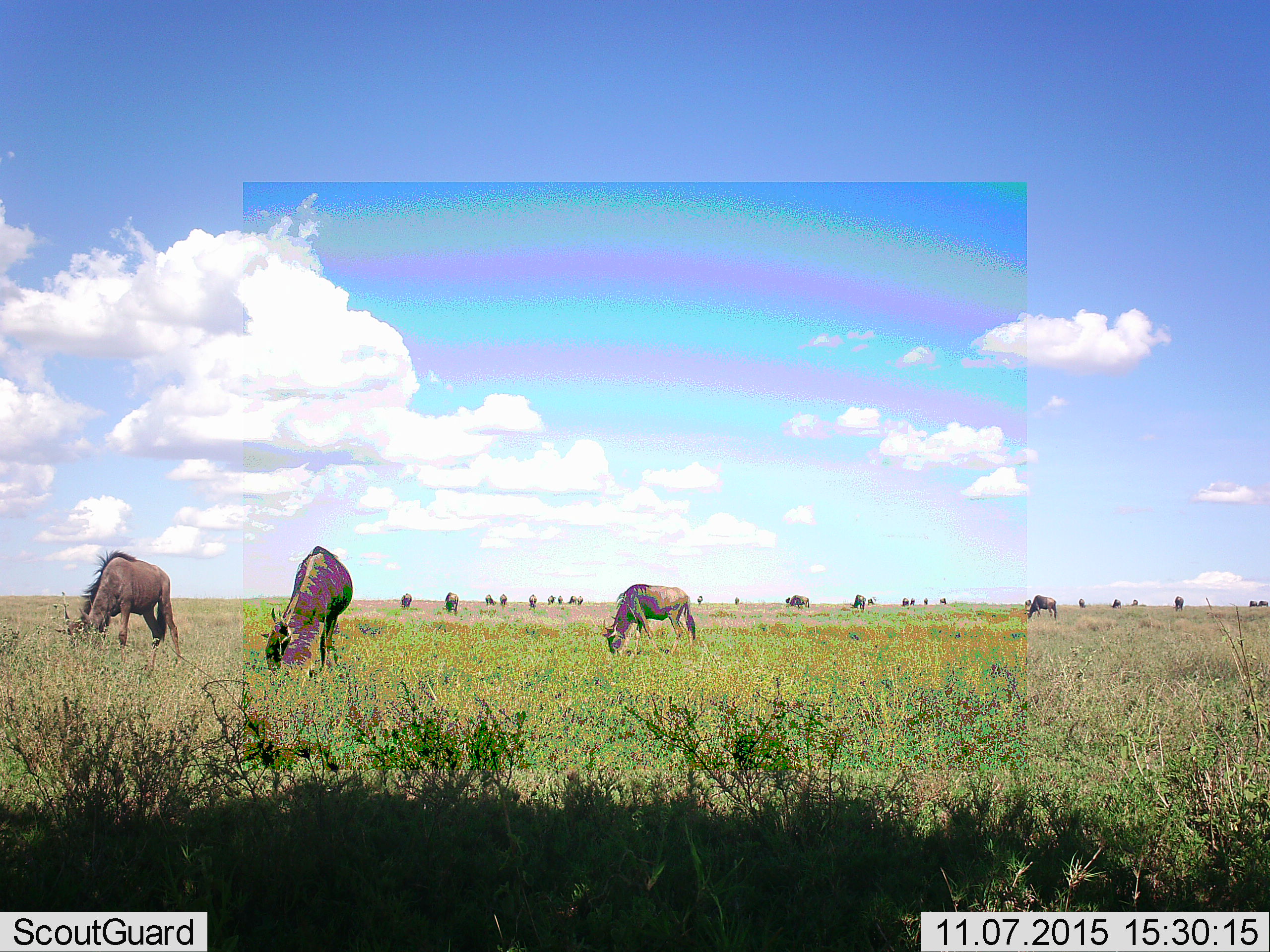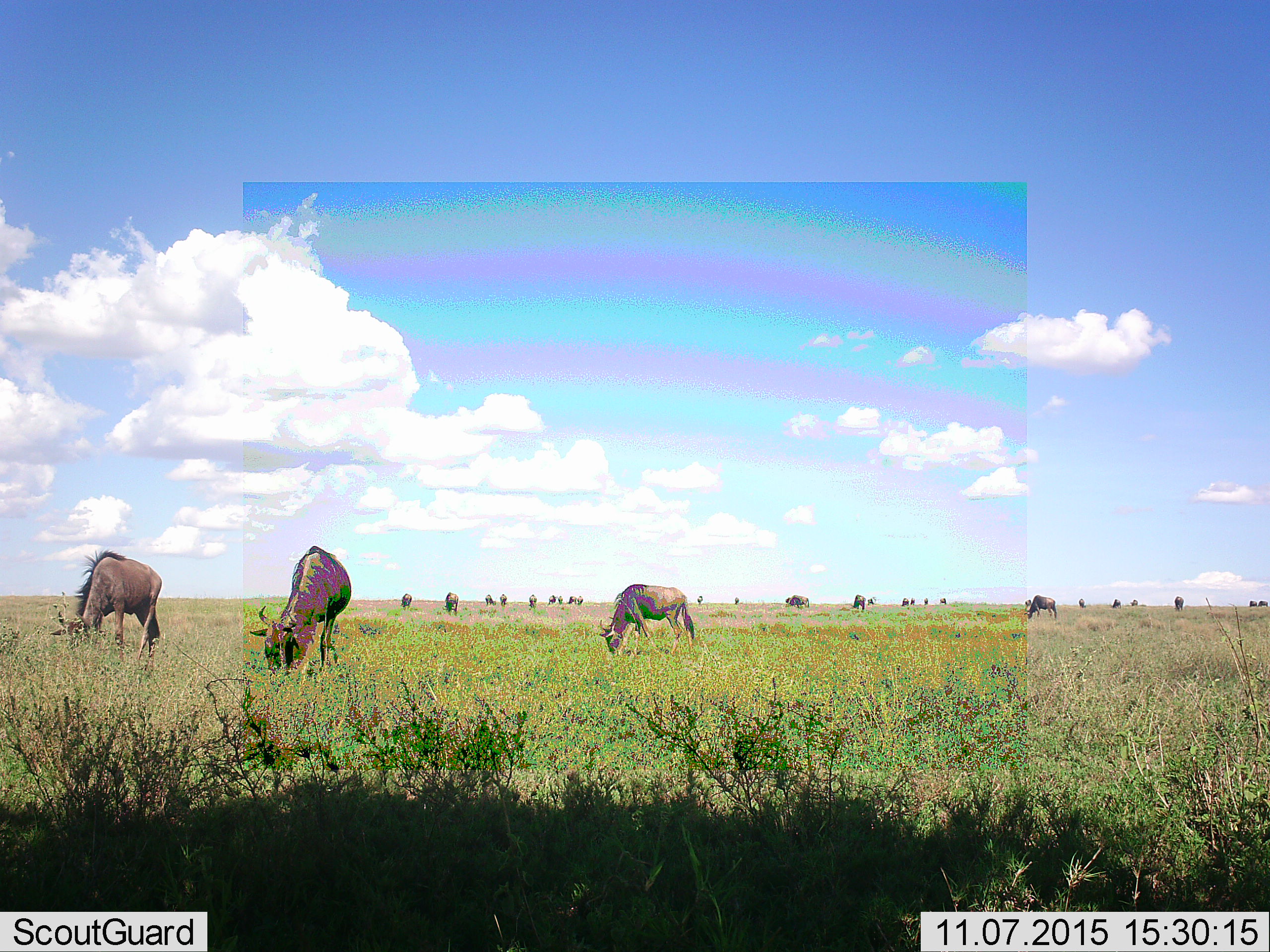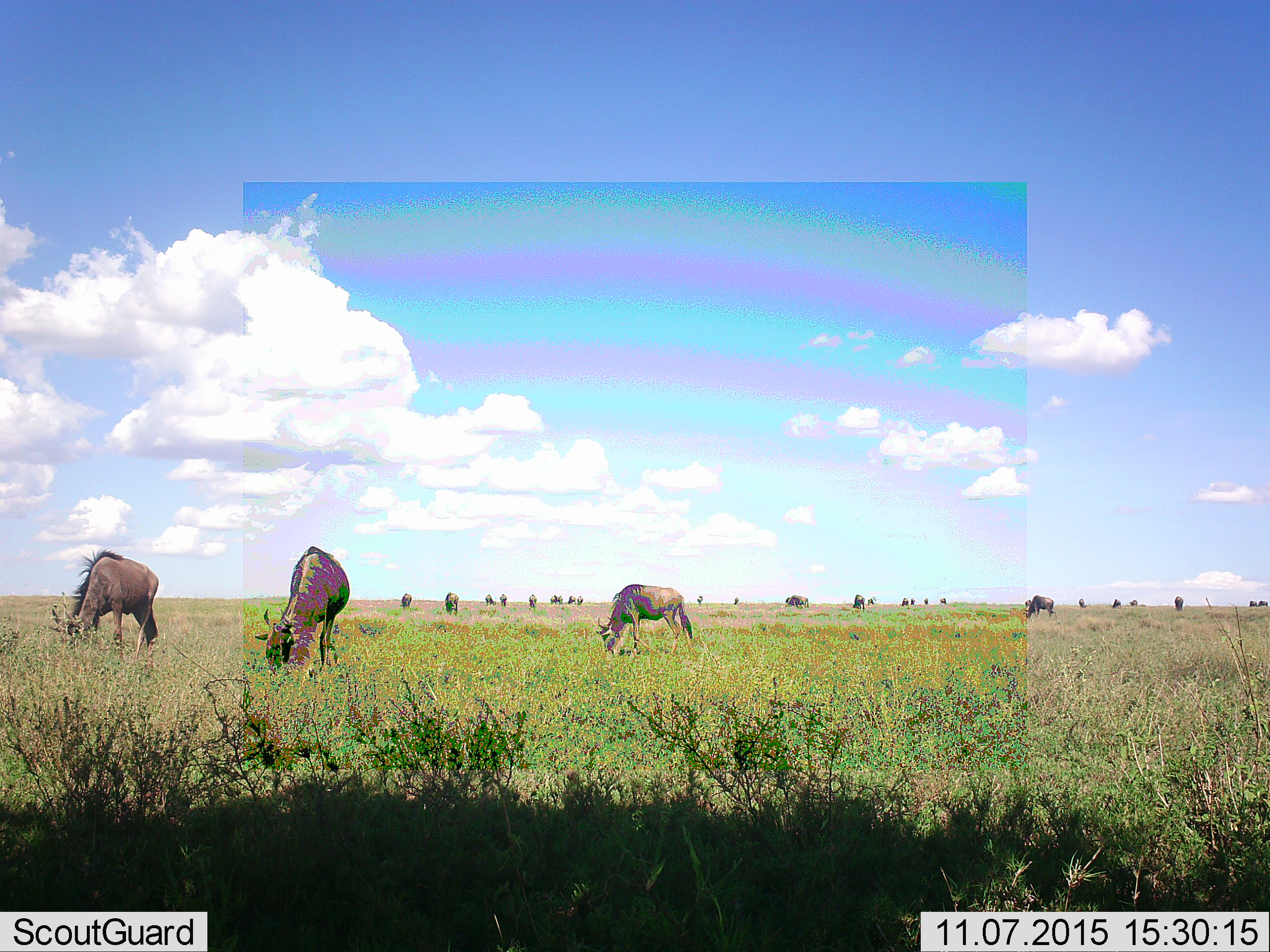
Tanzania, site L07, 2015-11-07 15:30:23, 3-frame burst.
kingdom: Animalia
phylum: Chordata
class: Mammalia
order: Artiodactyla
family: Bovidae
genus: Connochaetes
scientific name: Connochaetes taurinus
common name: blue wildebeest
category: wildebeest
Wildebeest (blue wildebeest) (Connochaetes taurinus), count 11-50. Behavior (volunteer vote fractions): standing 38%, resting 0%, moving 25%, interacting 0%. Young present (vote fraction): 0%. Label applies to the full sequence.